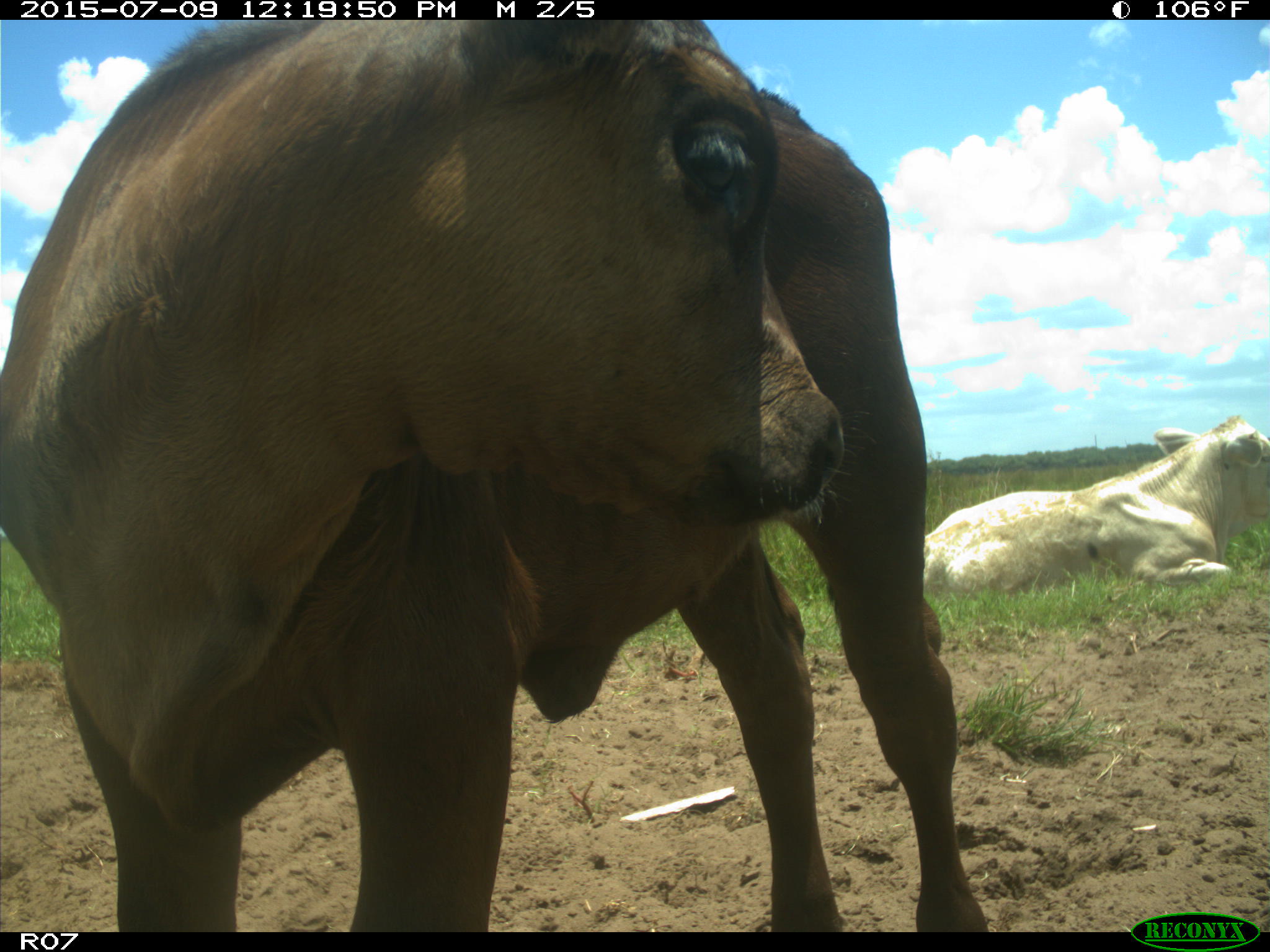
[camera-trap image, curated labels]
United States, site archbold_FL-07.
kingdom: Animalia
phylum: Chordata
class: Mammalia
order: Artiodactyla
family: Bovidae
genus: Bos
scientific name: Bos taurus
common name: domestic cow